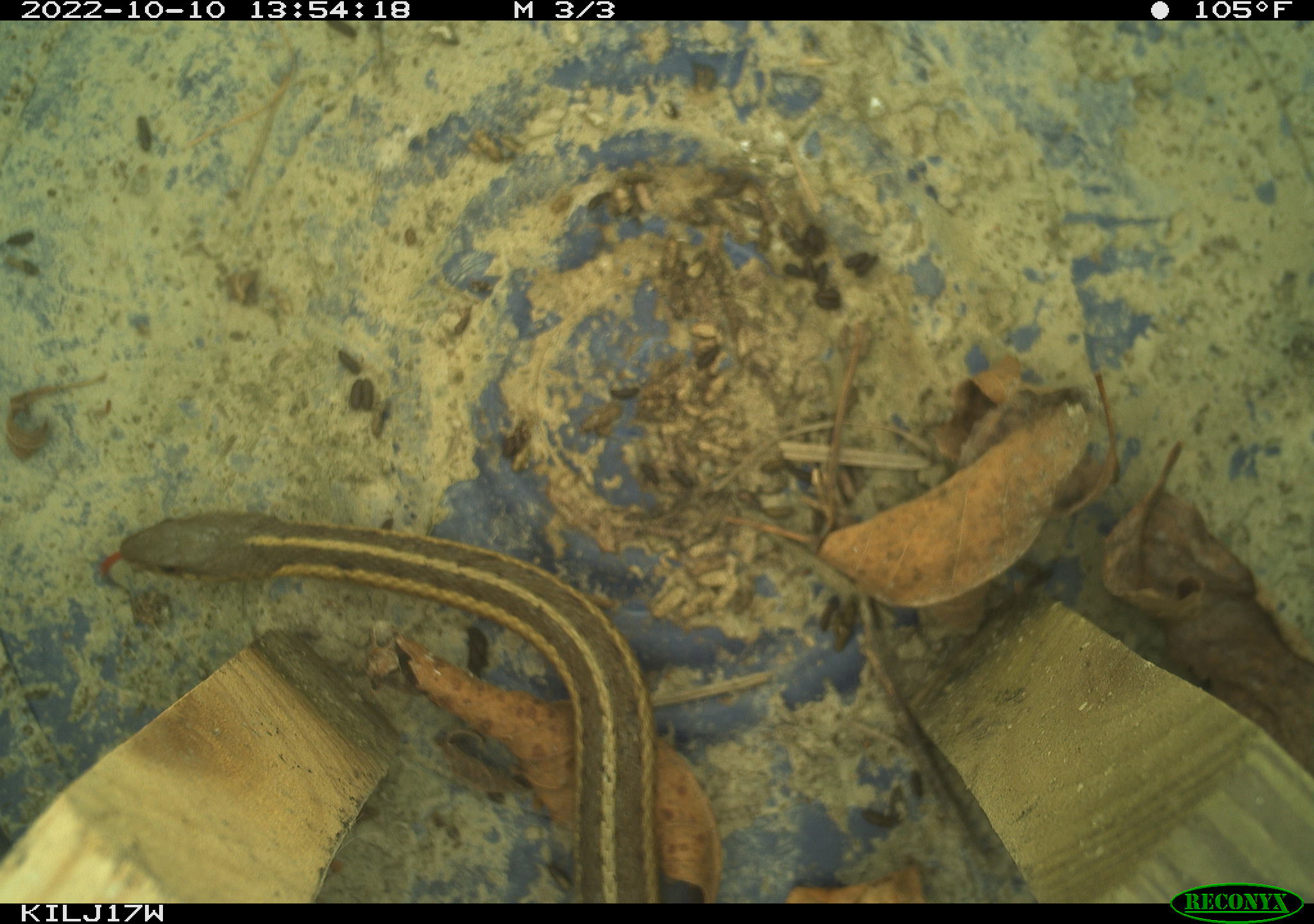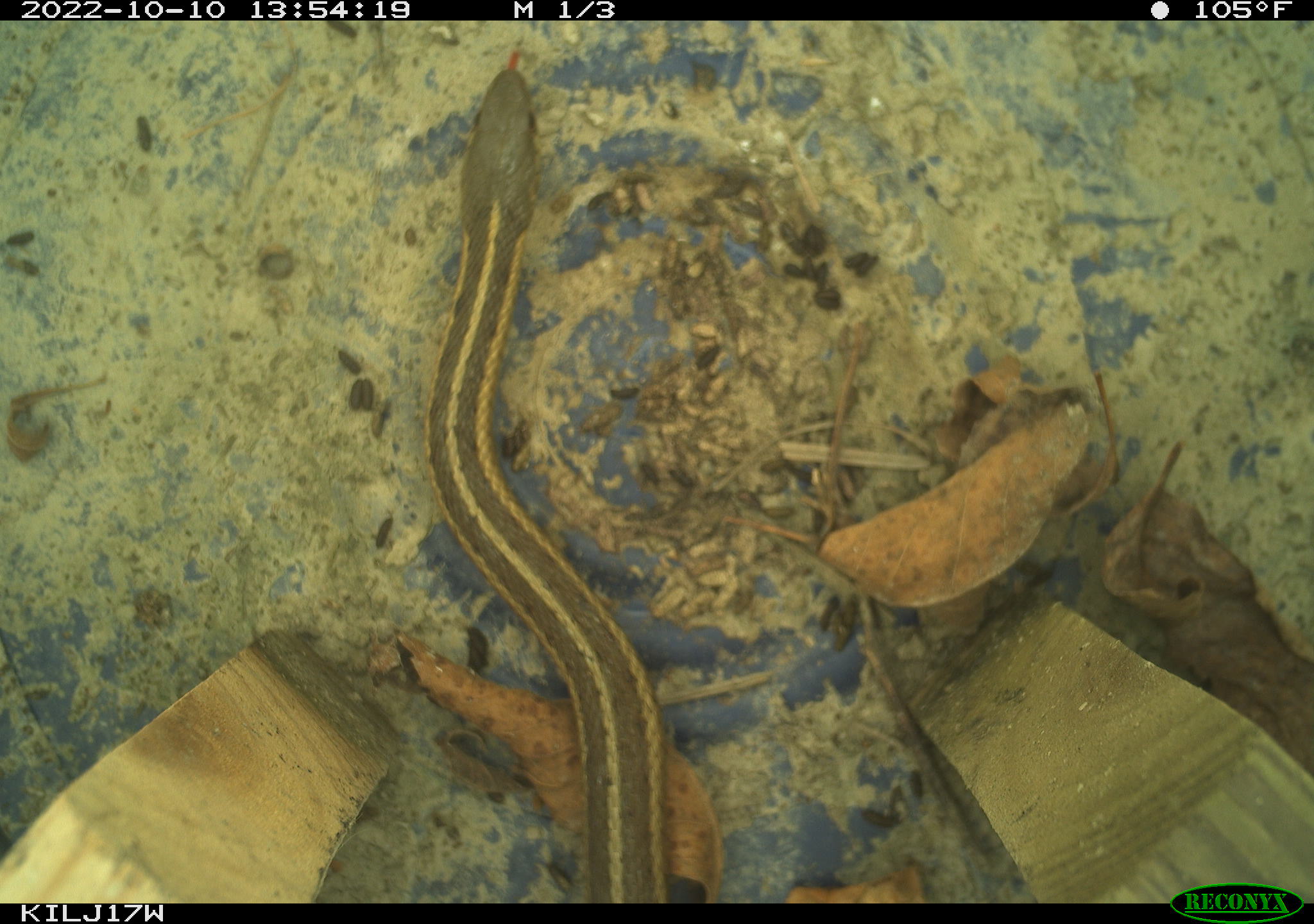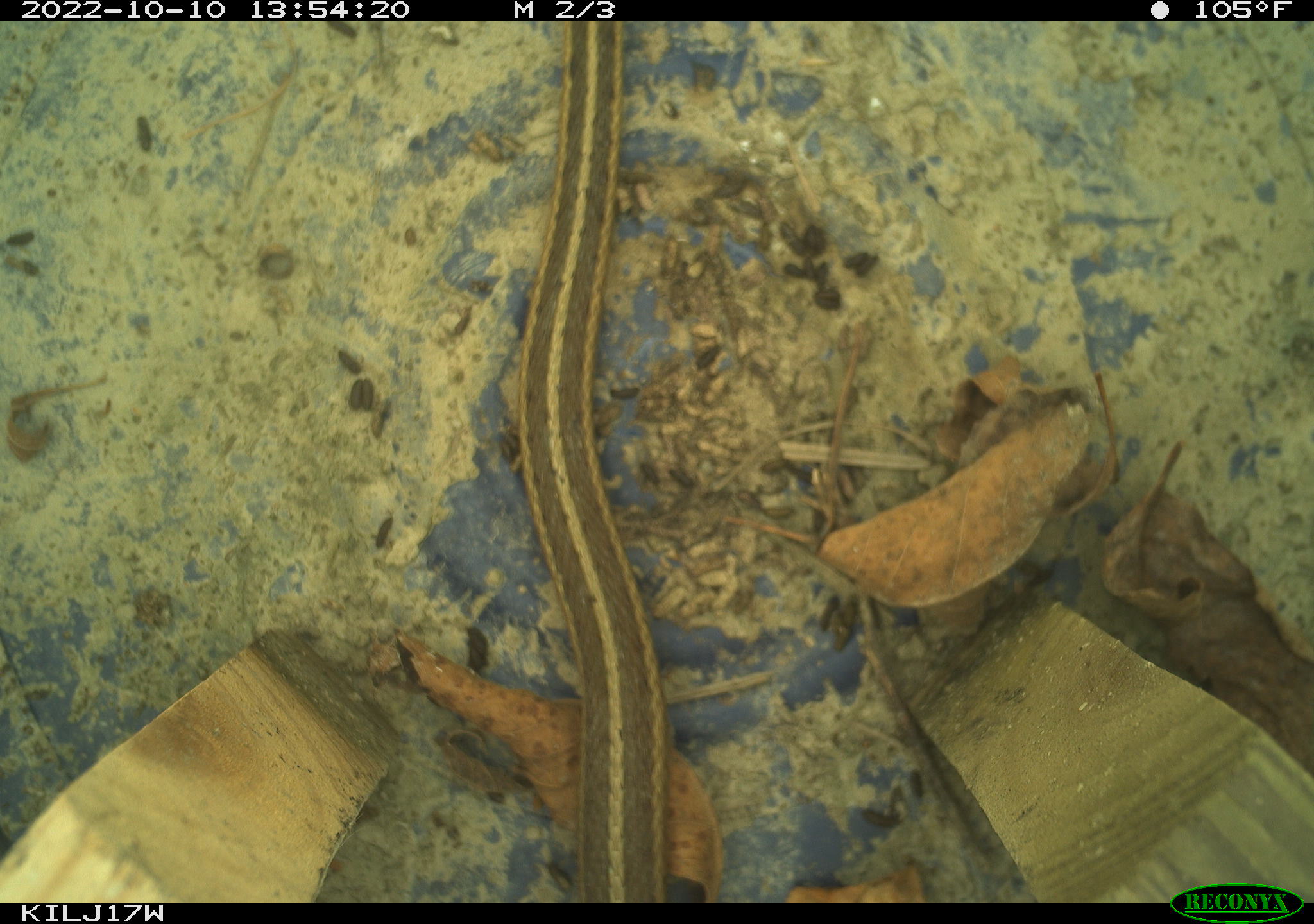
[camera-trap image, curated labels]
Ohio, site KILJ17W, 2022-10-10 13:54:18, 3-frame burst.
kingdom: Animalia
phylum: Chordata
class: Reptilia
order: Squamata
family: Colubridae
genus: Thamnophis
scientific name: Thamnophis sirtalis sirtalis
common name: eastern gartersnake